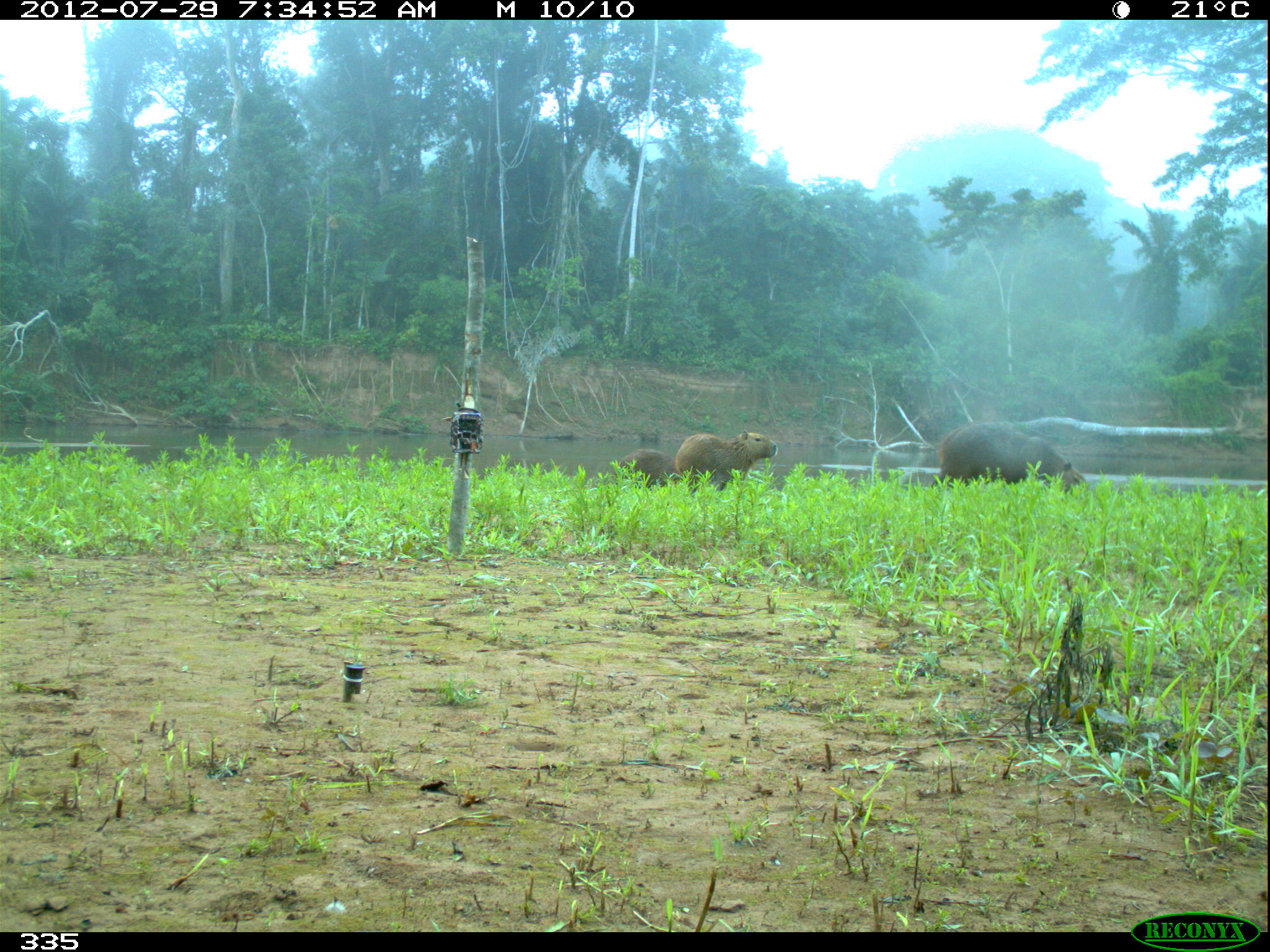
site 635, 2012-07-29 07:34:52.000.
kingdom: Animalia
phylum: Chordata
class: Mammalia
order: Rodentia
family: Caviidae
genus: Hydrochoerus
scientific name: Hydrochoerus hydrochaeris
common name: capybara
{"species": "Hydrochoerus hydrochaeris (capybara)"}